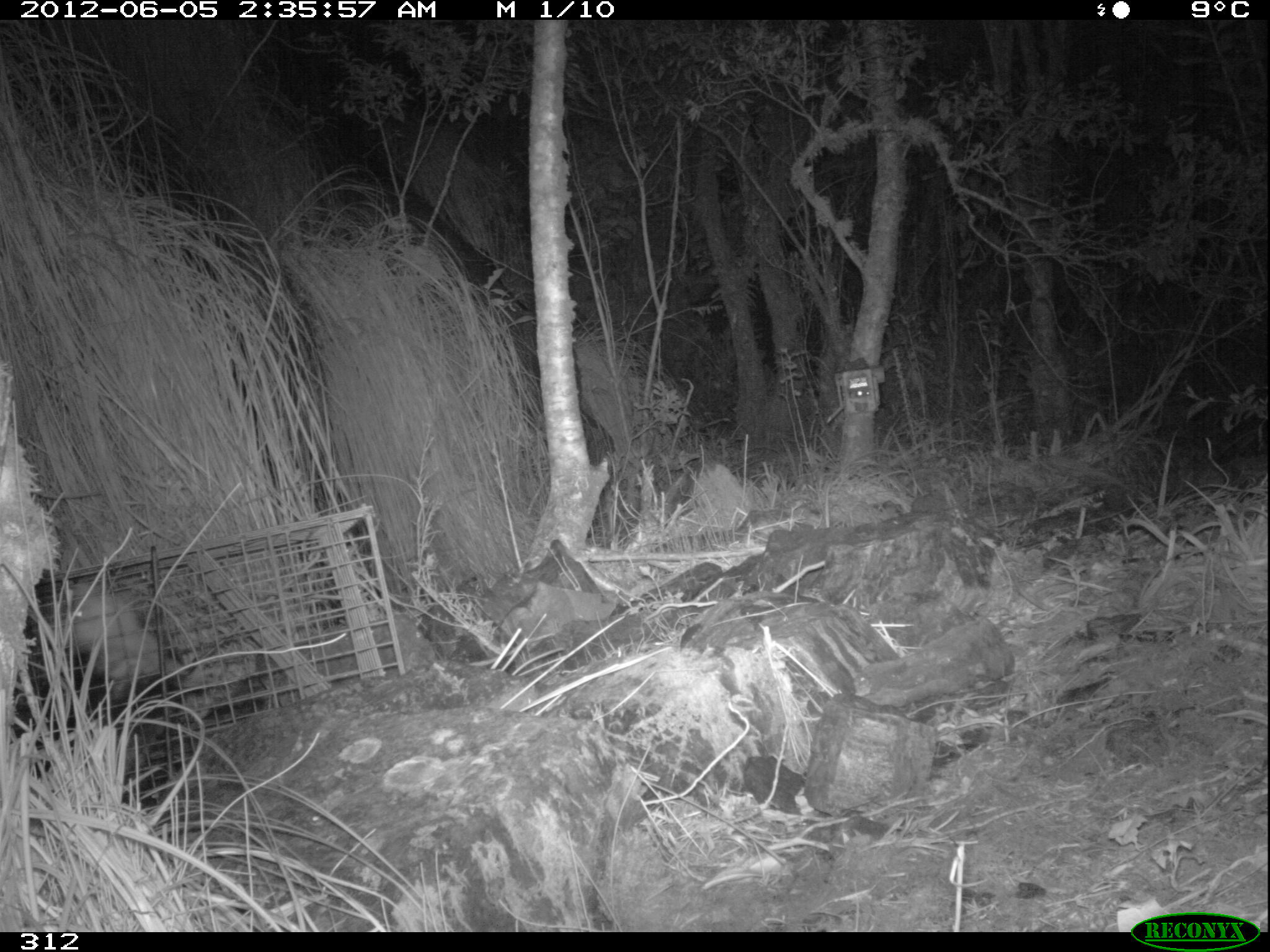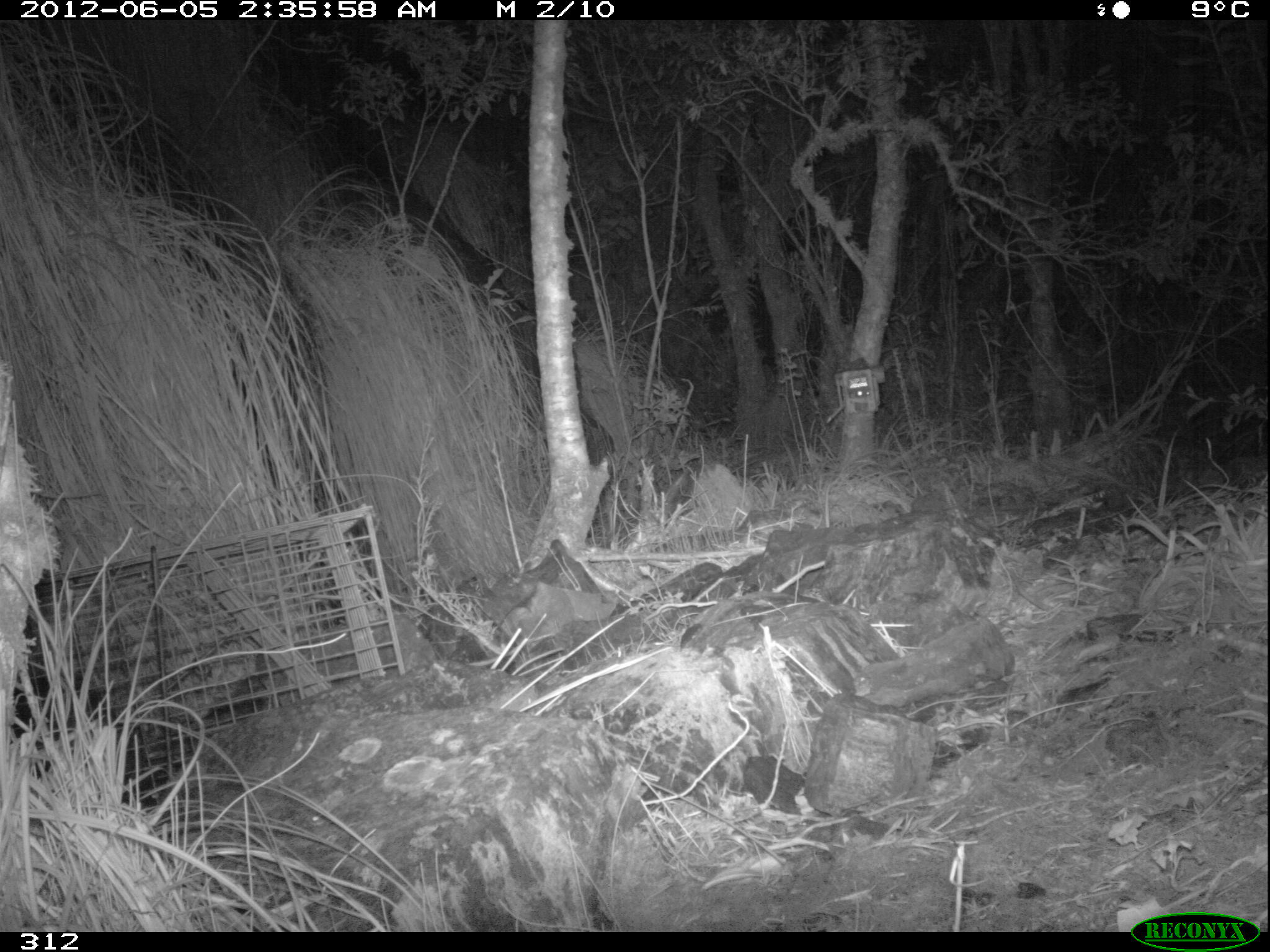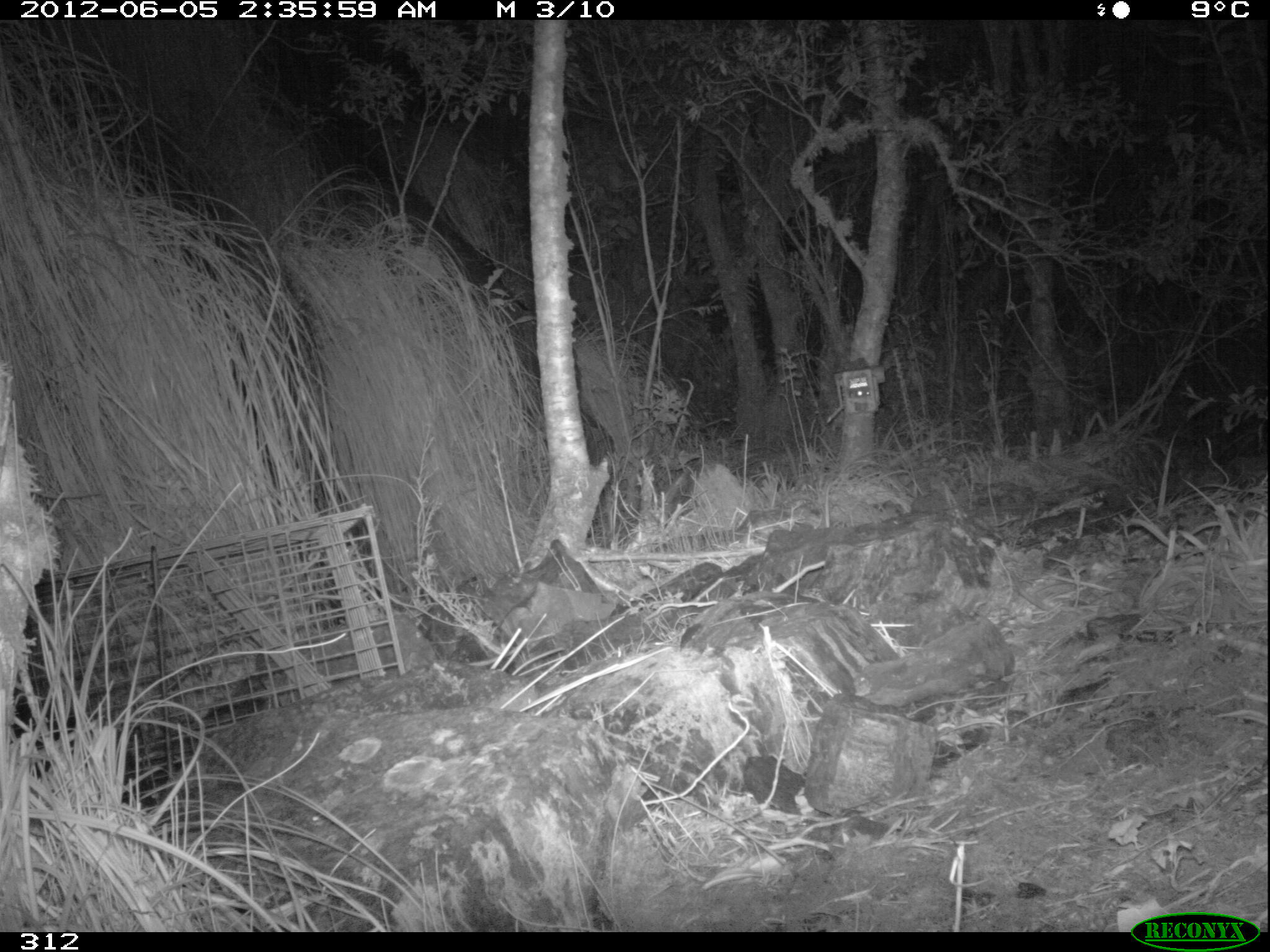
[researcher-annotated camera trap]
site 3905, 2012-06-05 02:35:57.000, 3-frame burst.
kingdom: Animalia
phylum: Chordata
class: Mammalia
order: Didelphimorphia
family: Didelphidae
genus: Didelphis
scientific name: Didelphis pernigra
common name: andean white-eared opossum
Didelphis pernigra (andean white-eared opossum).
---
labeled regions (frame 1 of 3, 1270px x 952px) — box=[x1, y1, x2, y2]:
didelphis pernigra: box=[7, 570, 226, 810]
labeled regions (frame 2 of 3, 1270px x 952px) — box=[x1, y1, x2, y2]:
didelphis pernigra: box=[9, 671, 158, 810]